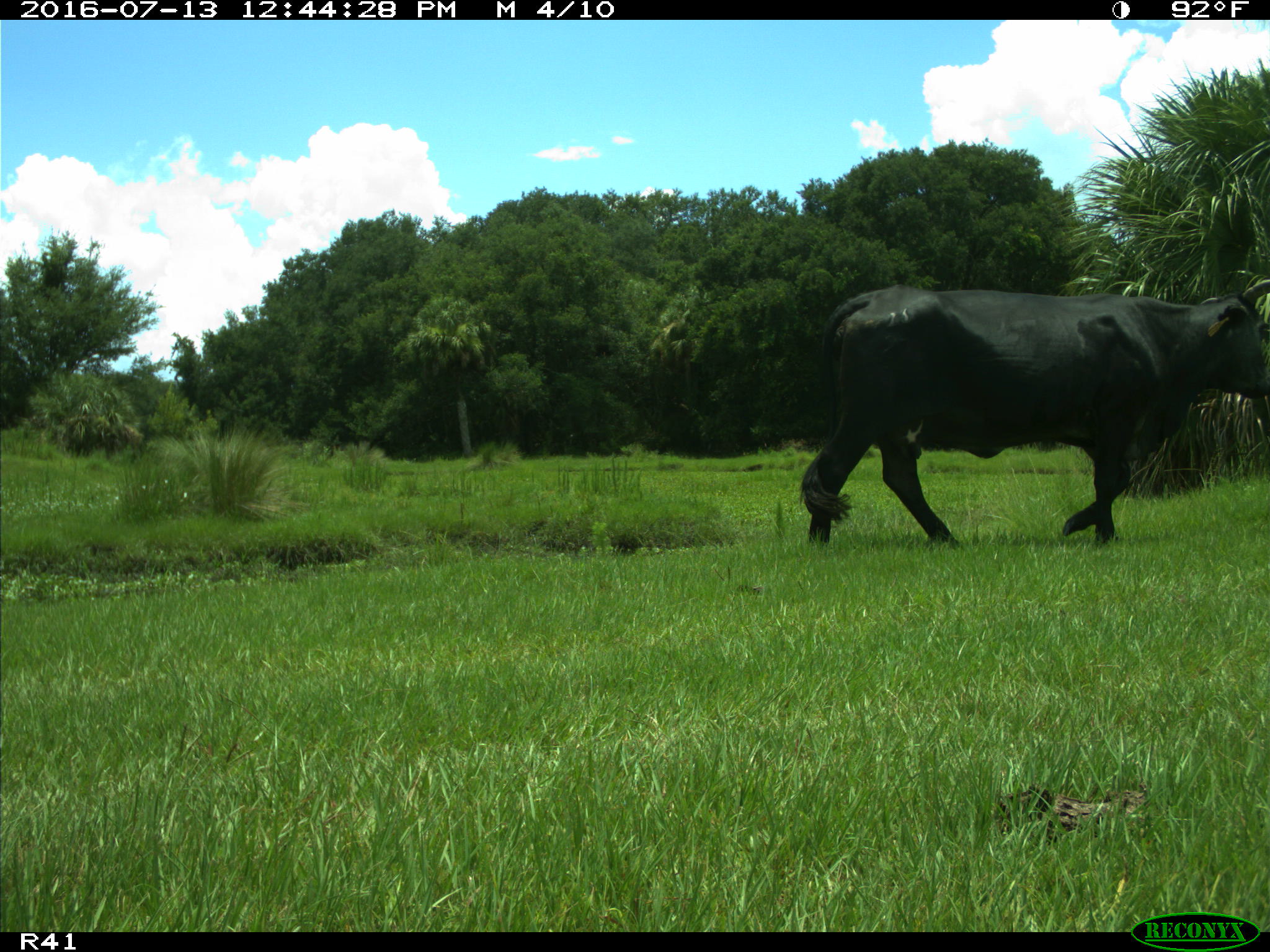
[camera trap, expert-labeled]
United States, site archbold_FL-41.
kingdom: Animalia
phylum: Chordata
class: Mammalia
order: Artiodactyla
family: Bovidae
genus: Bos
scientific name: Bos taurus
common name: domestic cow